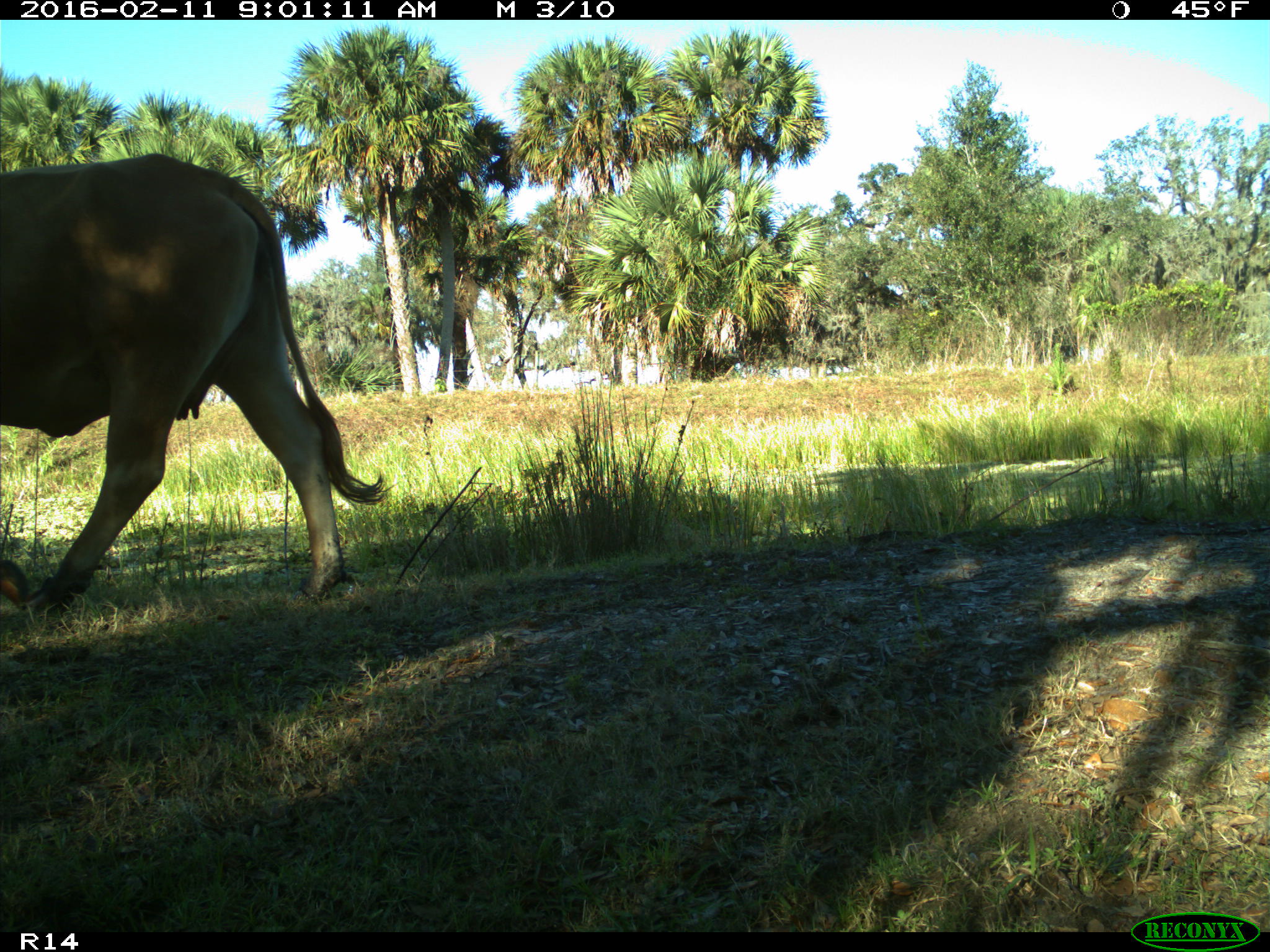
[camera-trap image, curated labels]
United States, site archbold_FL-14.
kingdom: Animalia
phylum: Chordata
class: Mammalia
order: Artiodactyla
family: Bovidae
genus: Bos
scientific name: Bos taurus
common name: domestic cow